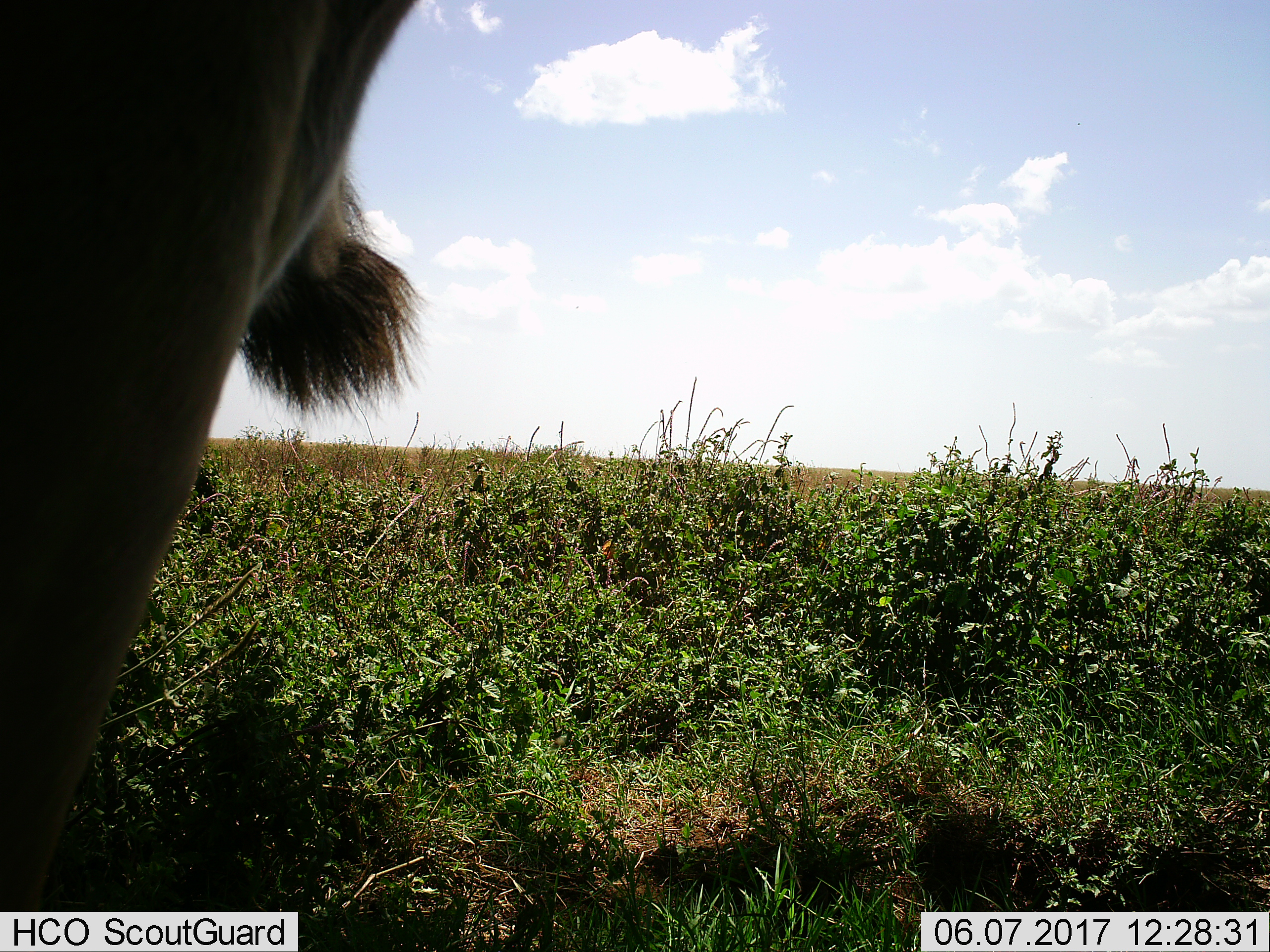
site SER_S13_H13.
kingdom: Animalia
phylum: Chordata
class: Mammalia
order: Carnivora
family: Felidae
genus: Panthera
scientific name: Panthera leo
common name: lion female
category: lionfemale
Lionfemale (lion female) (Panthera leo), count 1. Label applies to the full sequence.